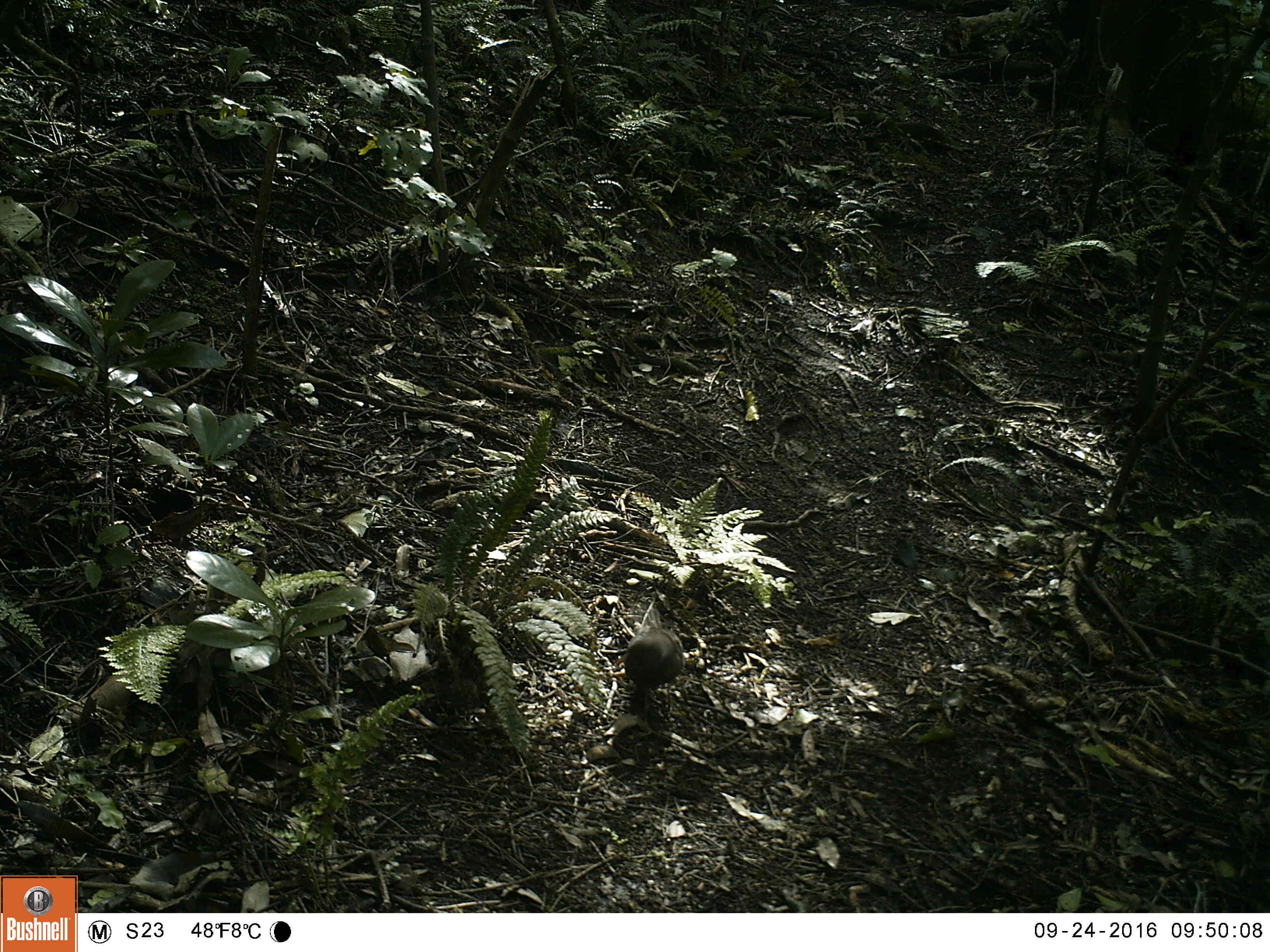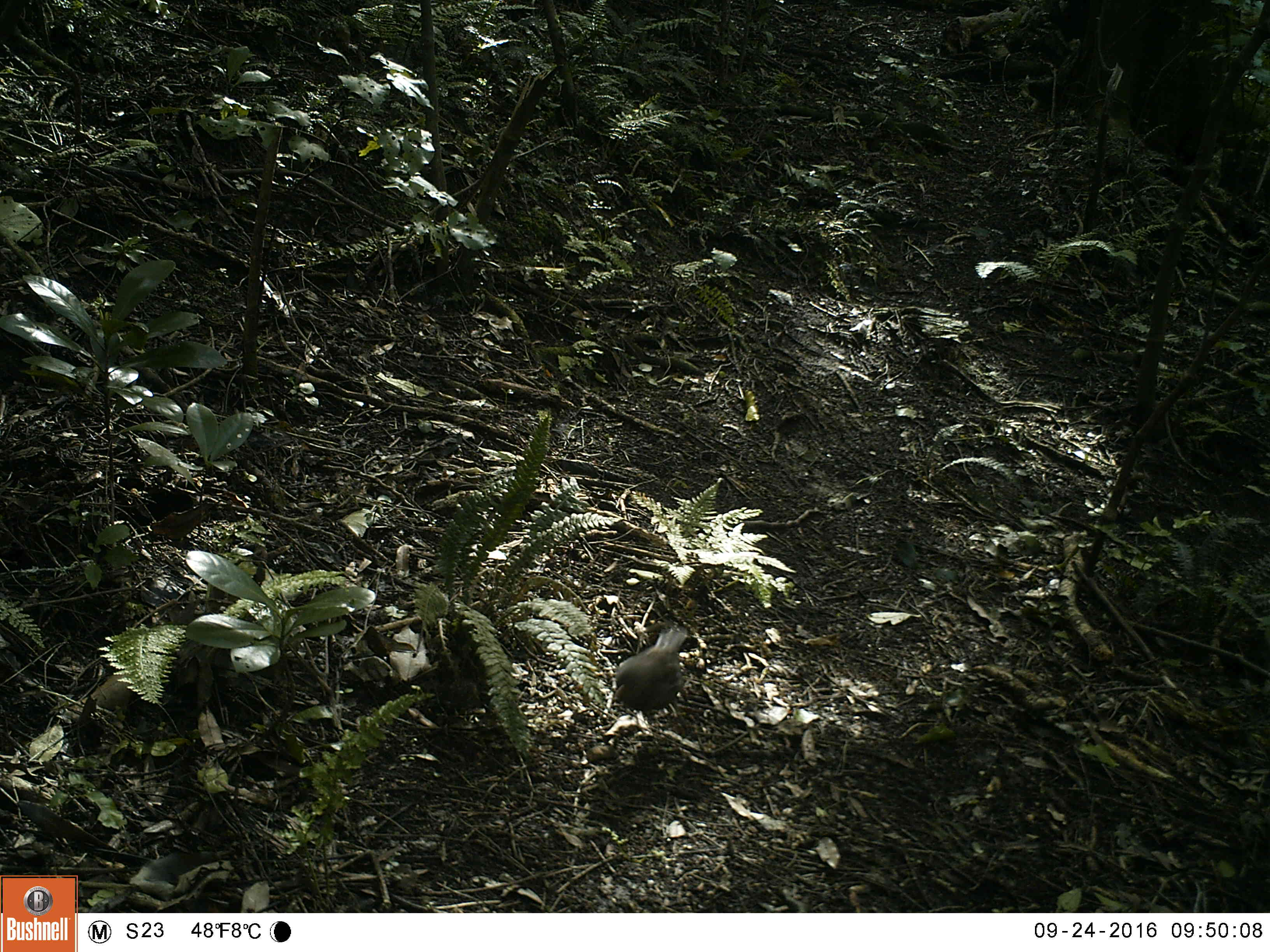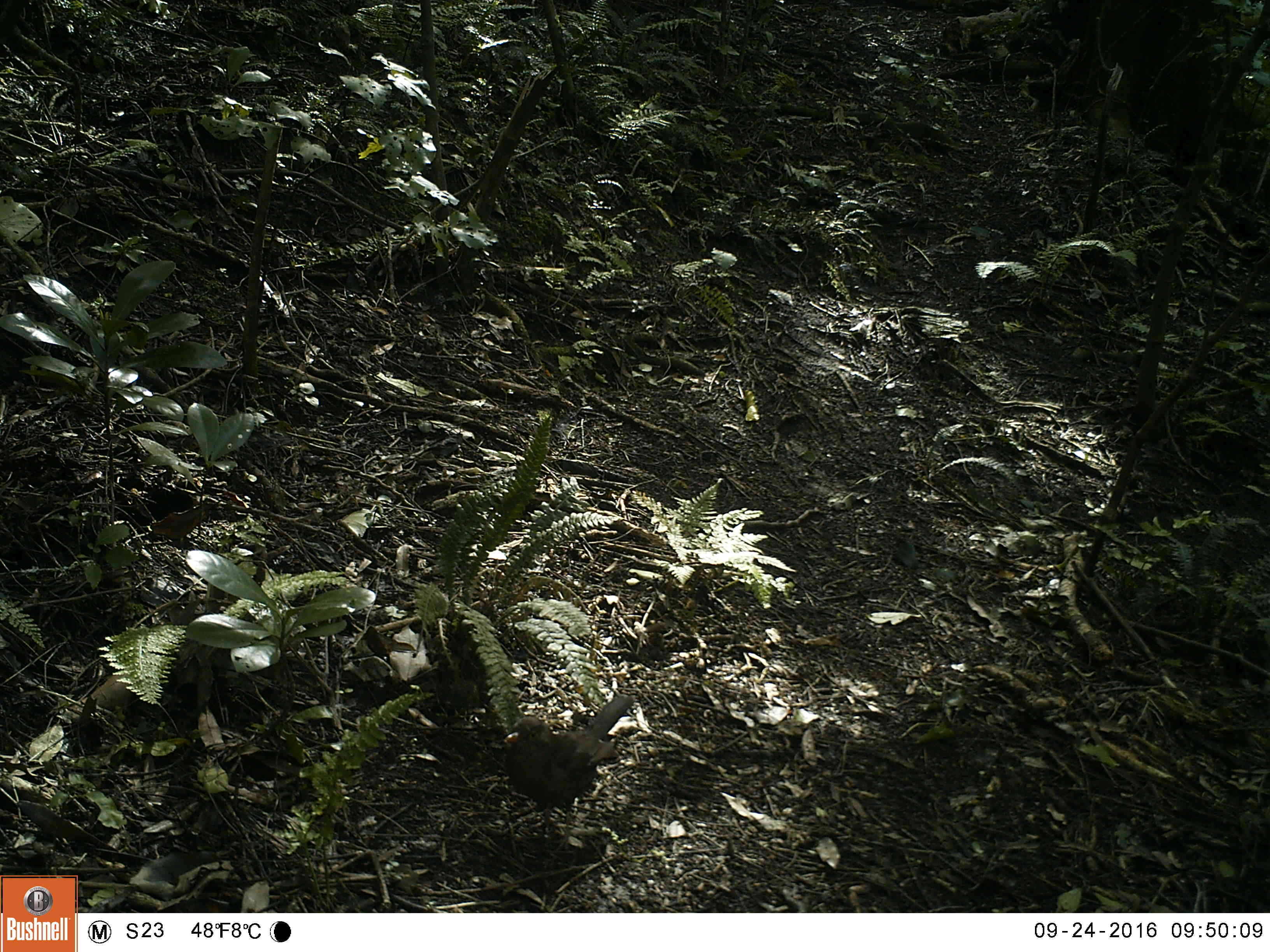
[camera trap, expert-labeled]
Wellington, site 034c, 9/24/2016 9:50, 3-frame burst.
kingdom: Animalia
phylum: Chordata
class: Aves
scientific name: Aves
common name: bird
Bird (Aves).